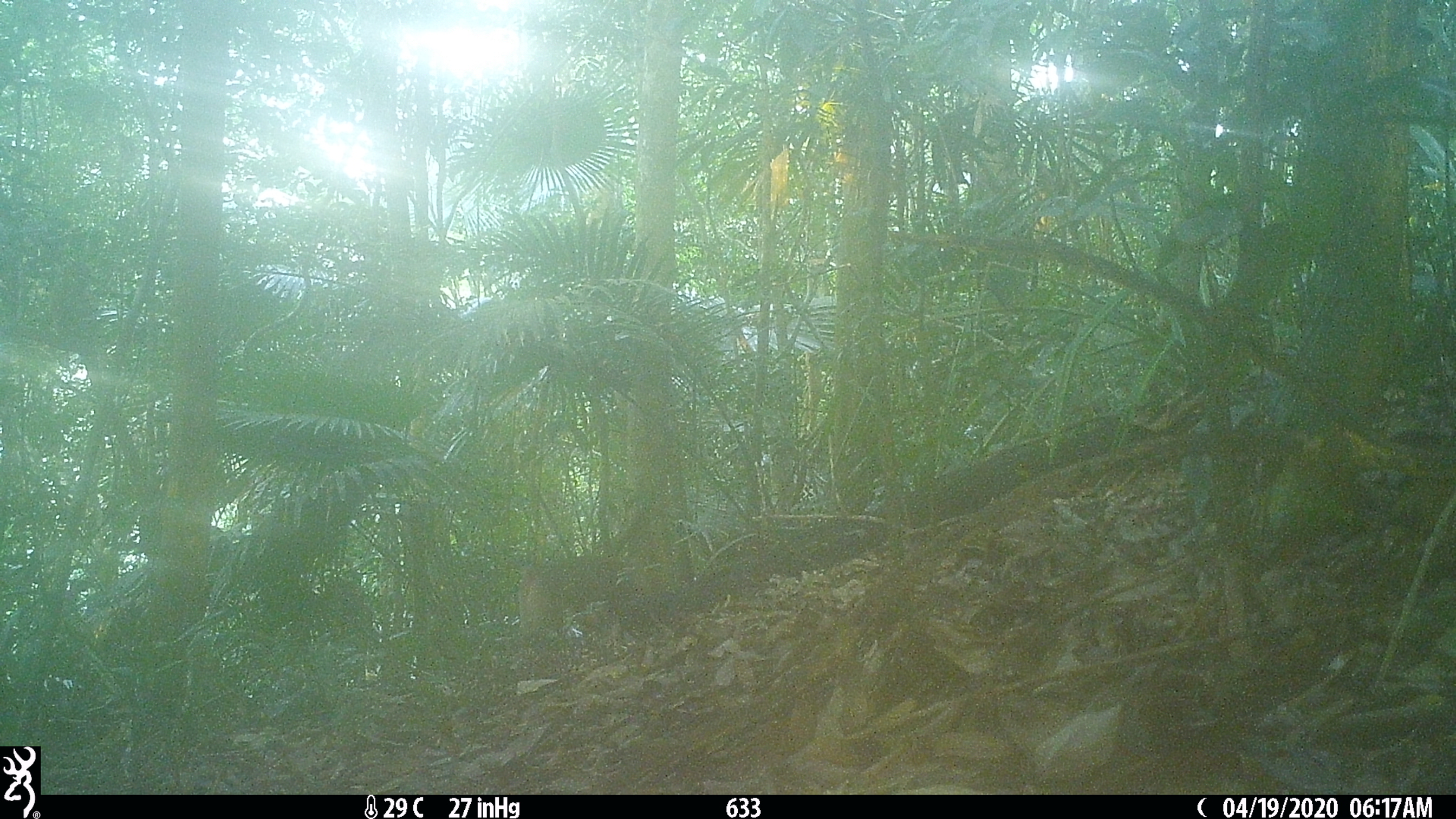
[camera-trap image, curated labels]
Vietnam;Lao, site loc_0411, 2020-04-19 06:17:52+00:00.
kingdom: Animalia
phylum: Chordata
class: Mammalia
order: Primates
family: Cercopithecidae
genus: Macaca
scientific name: Macaca nemestrina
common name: pig-tailed macaque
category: pig tailed macaque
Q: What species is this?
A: Pig tailed macaque (pig-tailed macaque) (Macaca nemestrina).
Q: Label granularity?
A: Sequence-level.